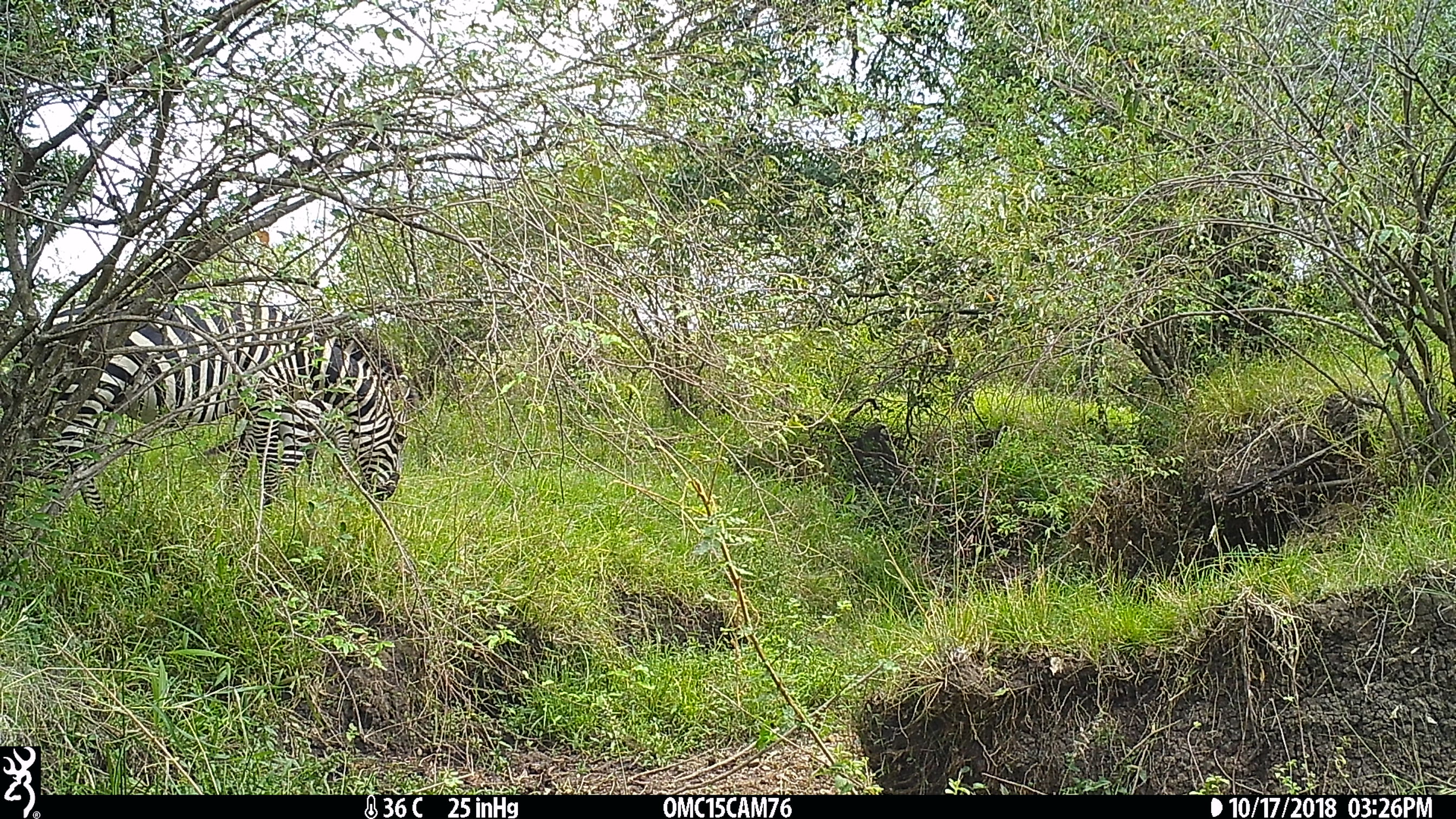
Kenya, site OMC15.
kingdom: Animalia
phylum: Chordata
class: Mammalia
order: Perissodactyla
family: Equidae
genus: Equus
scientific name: Equus quagga burchellii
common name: burchell's zebra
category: zebra